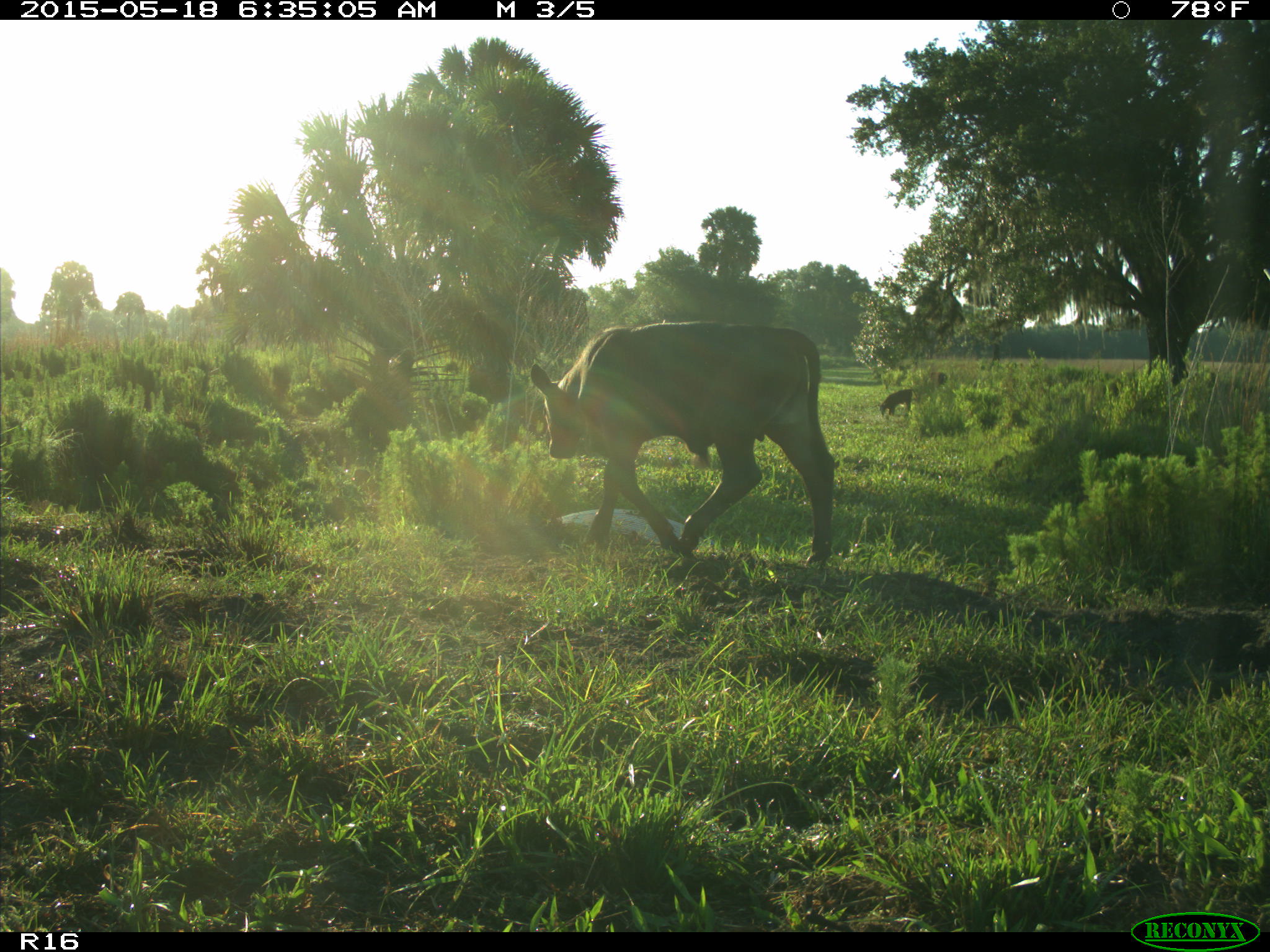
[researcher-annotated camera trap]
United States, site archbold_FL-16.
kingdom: Animalia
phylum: Chordata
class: Mammalia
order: Artiodactyla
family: Bovidae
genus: Bos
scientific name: Bos taurus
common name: domestic cow